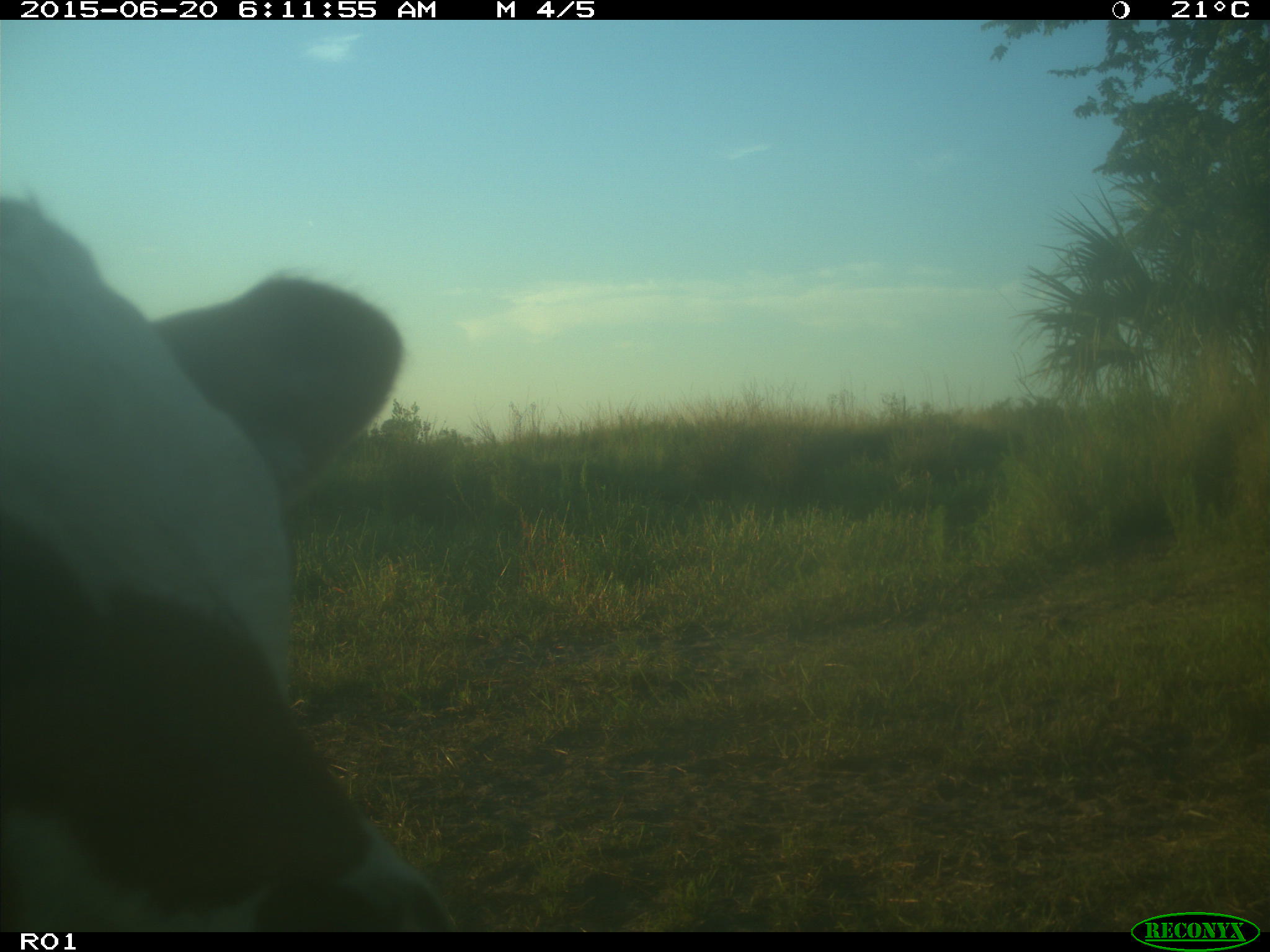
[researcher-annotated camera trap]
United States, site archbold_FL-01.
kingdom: Animalia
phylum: Chordata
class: Mammalia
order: Artiodactyla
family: Bovidae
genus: Bos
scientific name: Bos taurus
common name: domestic cow